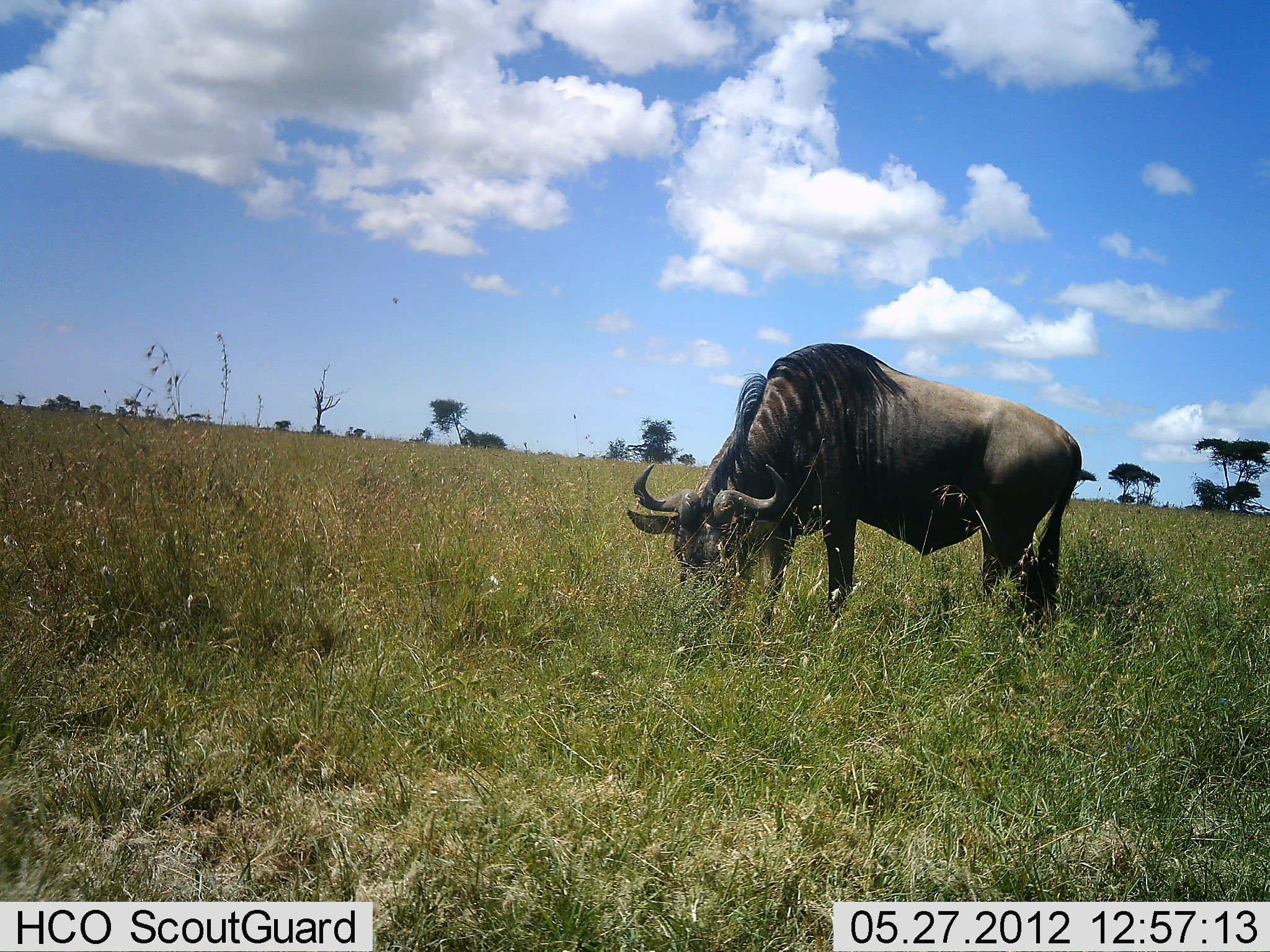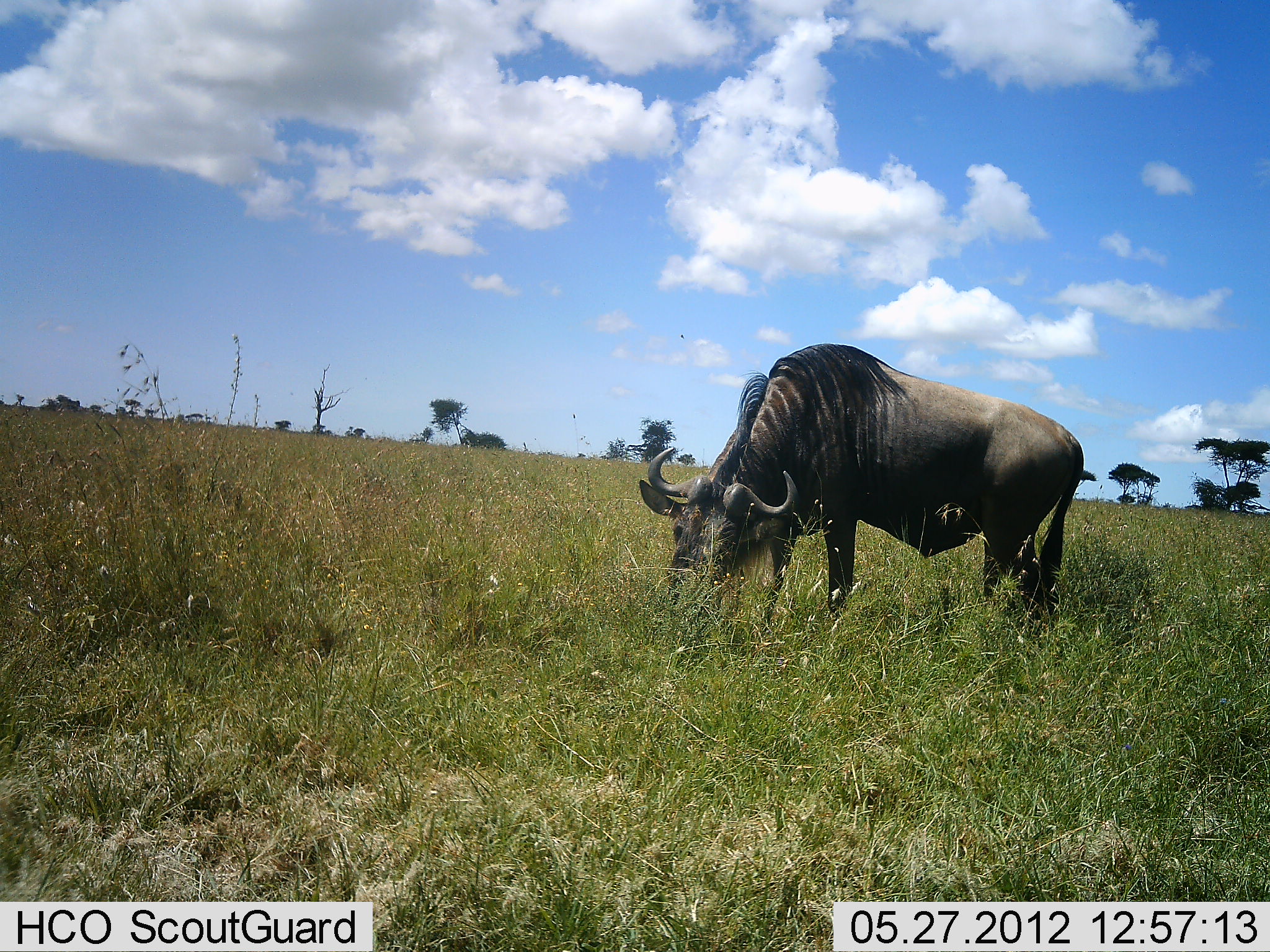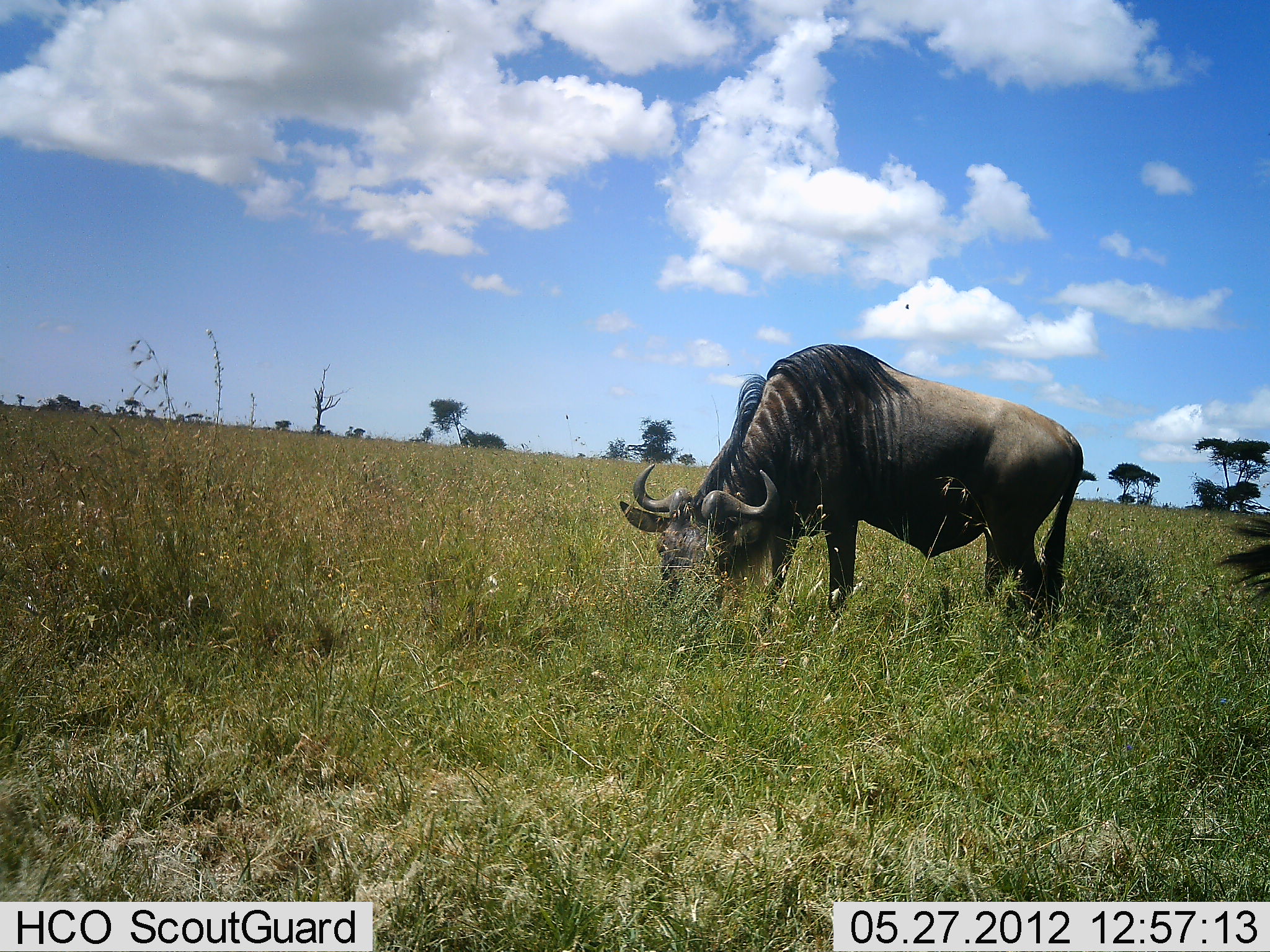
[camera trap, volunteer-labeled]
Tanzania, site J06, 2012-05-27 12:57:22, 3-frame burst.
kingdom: Animalia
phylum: Chordata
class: Mammalia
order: Artiodactyla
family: Bovidae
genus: Connochaetes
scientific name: Connochaetes taurinus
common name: blue wildebeest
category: wildebeest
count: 2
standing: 20%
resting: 0%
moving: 0%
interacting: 0%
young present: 0%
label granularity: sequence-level